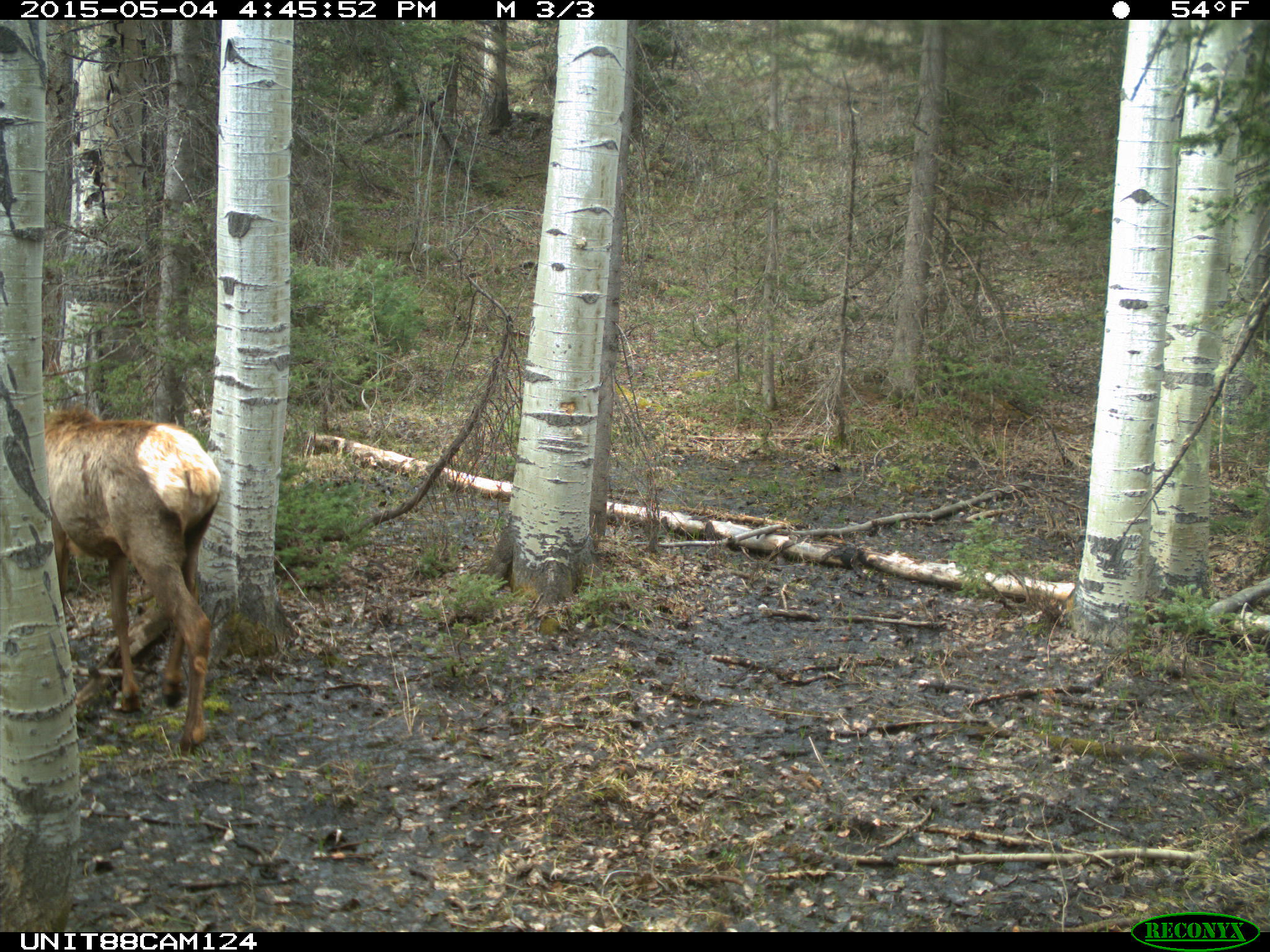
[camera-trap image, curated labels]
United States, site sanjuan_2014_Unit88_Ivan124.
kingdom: Animalia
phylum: Chordata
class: Mammalia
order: Artiodactyla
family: Cervidae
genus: Cervus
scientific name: Cervus elaphus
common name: red deer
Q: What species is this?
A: Cervus elaphus (red deer).